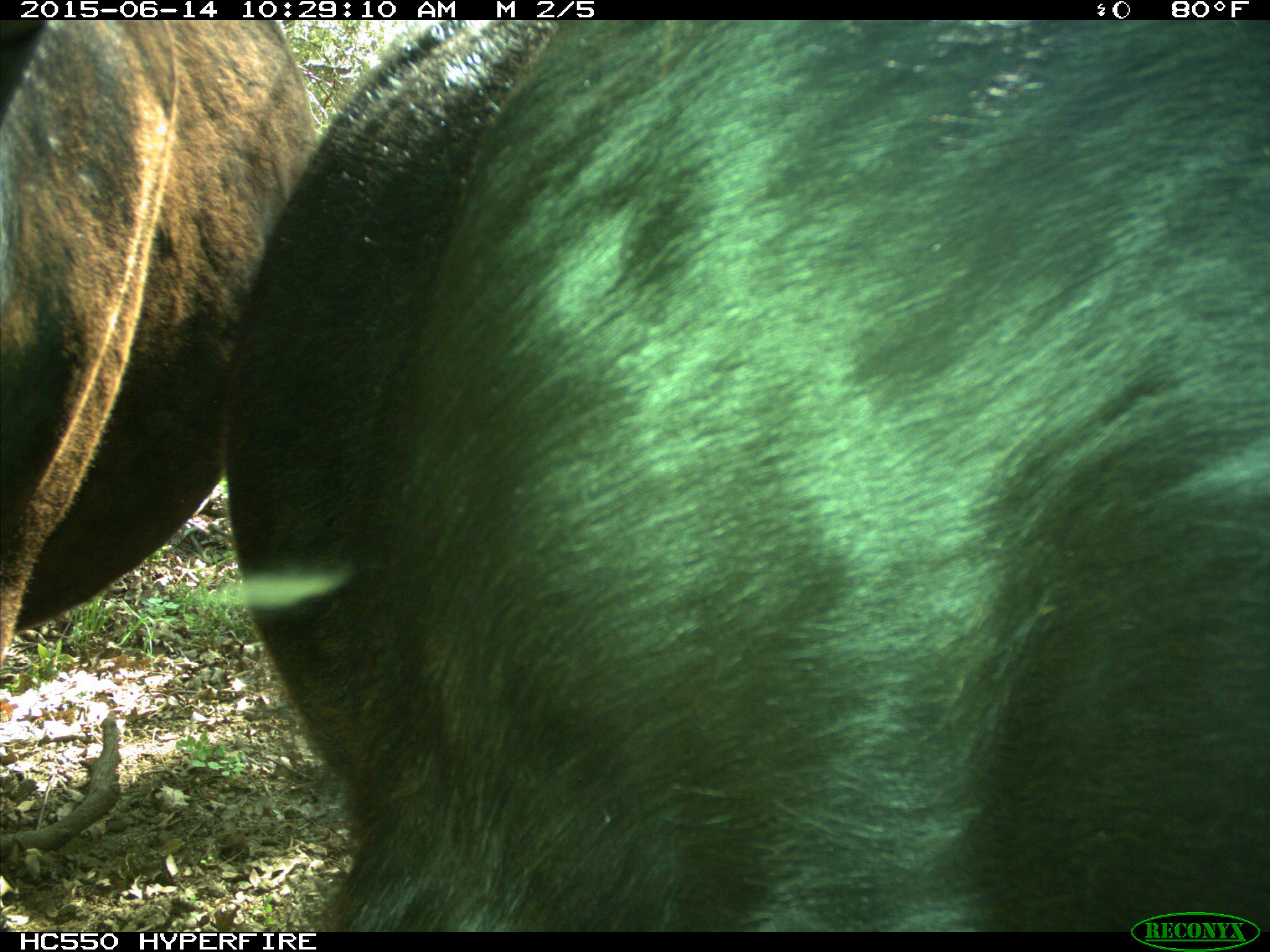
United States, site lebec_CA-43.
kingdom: Animalia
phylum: Chordata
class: Mammalia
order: Artiodactyla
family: Bovidae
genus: Bos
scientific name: Bos taurus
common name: domestic cow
Bos taurus (domestic cow).